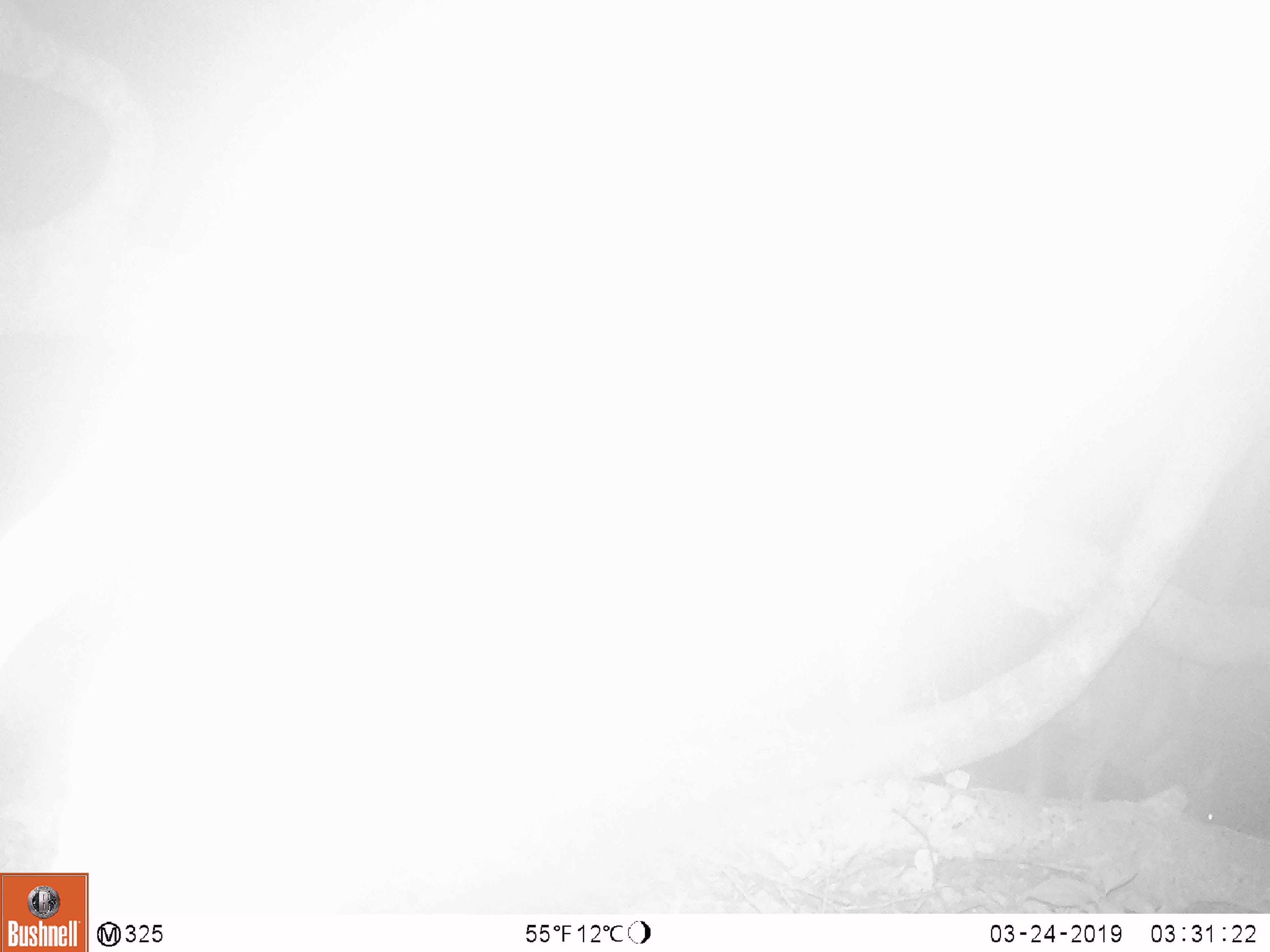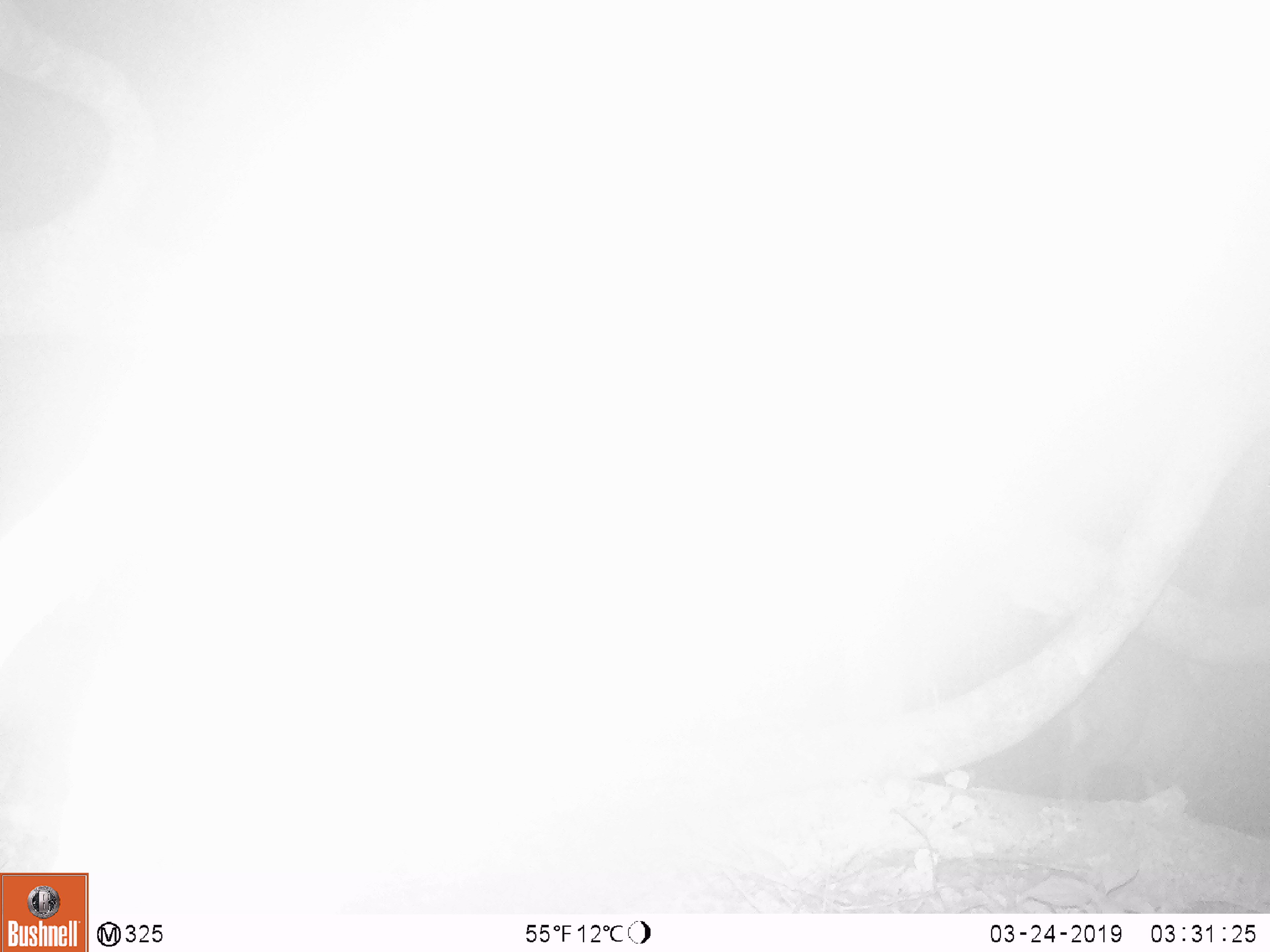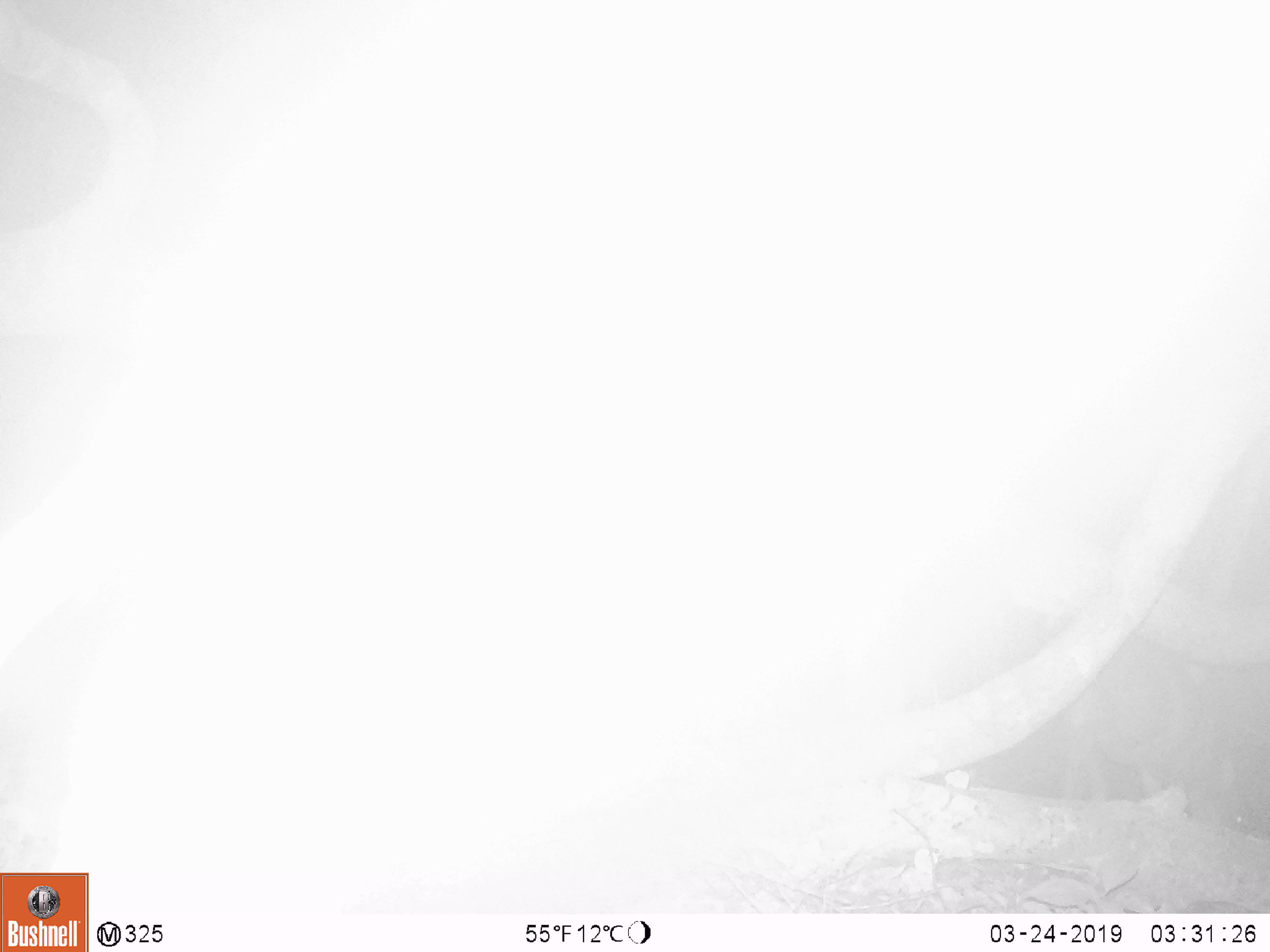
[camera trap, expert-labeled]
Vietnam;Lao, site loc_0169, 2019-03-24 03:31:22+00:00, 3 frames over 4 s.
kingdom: Animalia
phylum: Chordata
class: Mammalia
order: Artiodactyla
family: Cervidae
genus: Muntiacus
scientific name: Muntiacus rooseveltorum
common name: roosevelt's muntjac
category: roosevelts muntjac group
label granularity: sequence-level